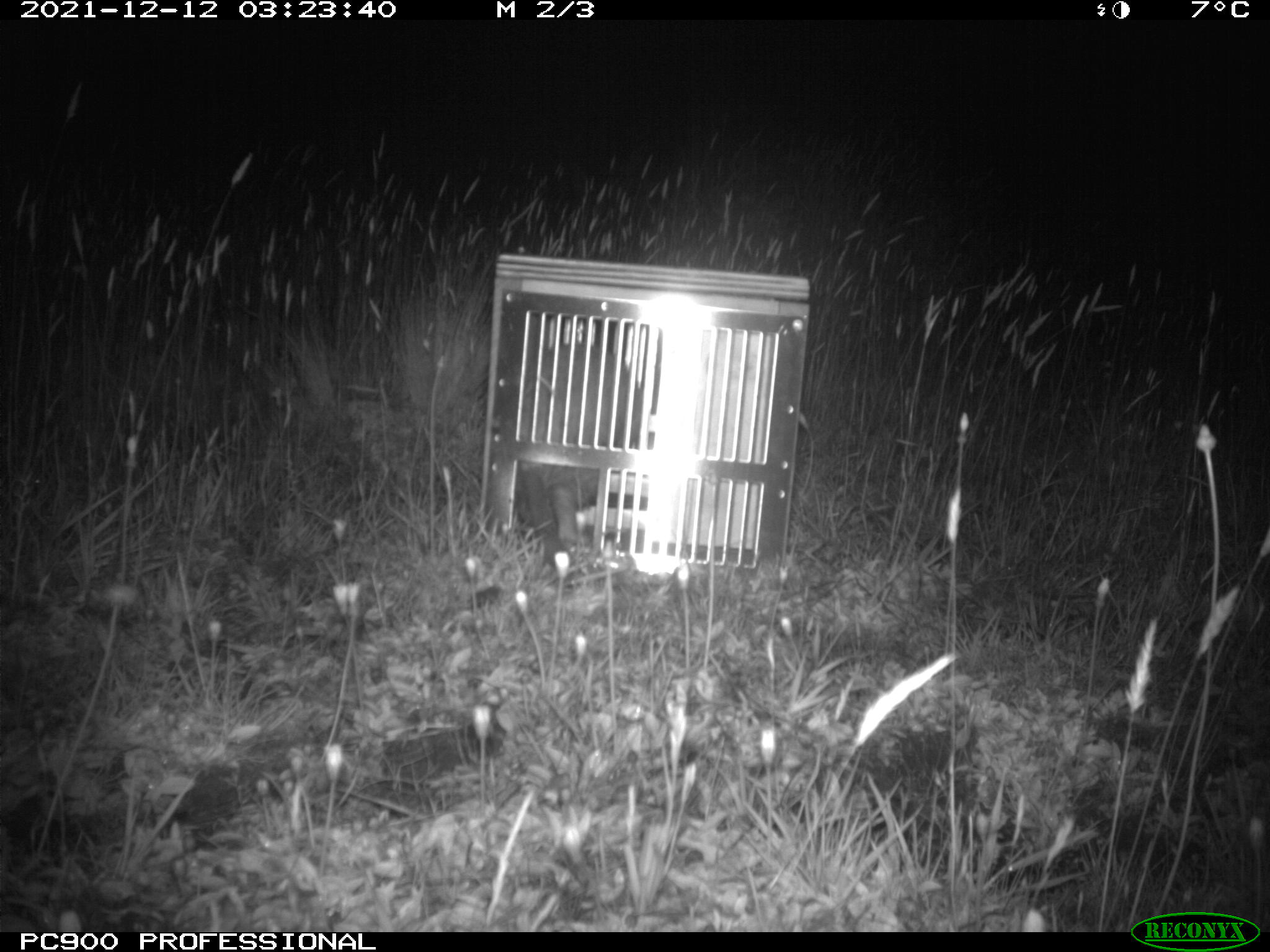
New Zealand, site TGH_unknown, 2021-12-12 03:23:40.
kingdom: Animalia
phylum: Chordata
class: Mammalia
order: Carnivora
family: Mustelidae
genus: Mustela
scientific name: Mustela furo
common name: ferret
Ferret (Mustela furo).